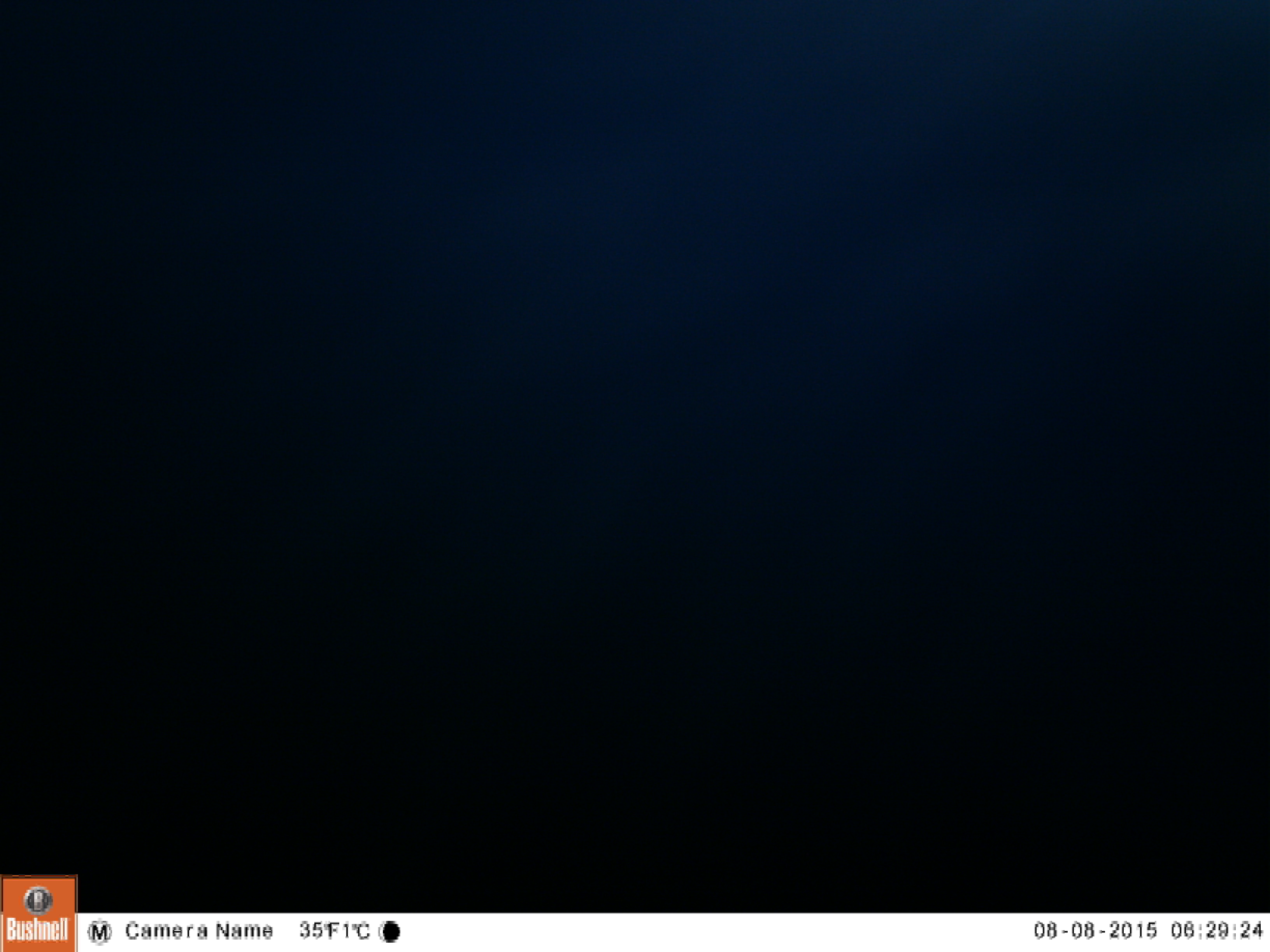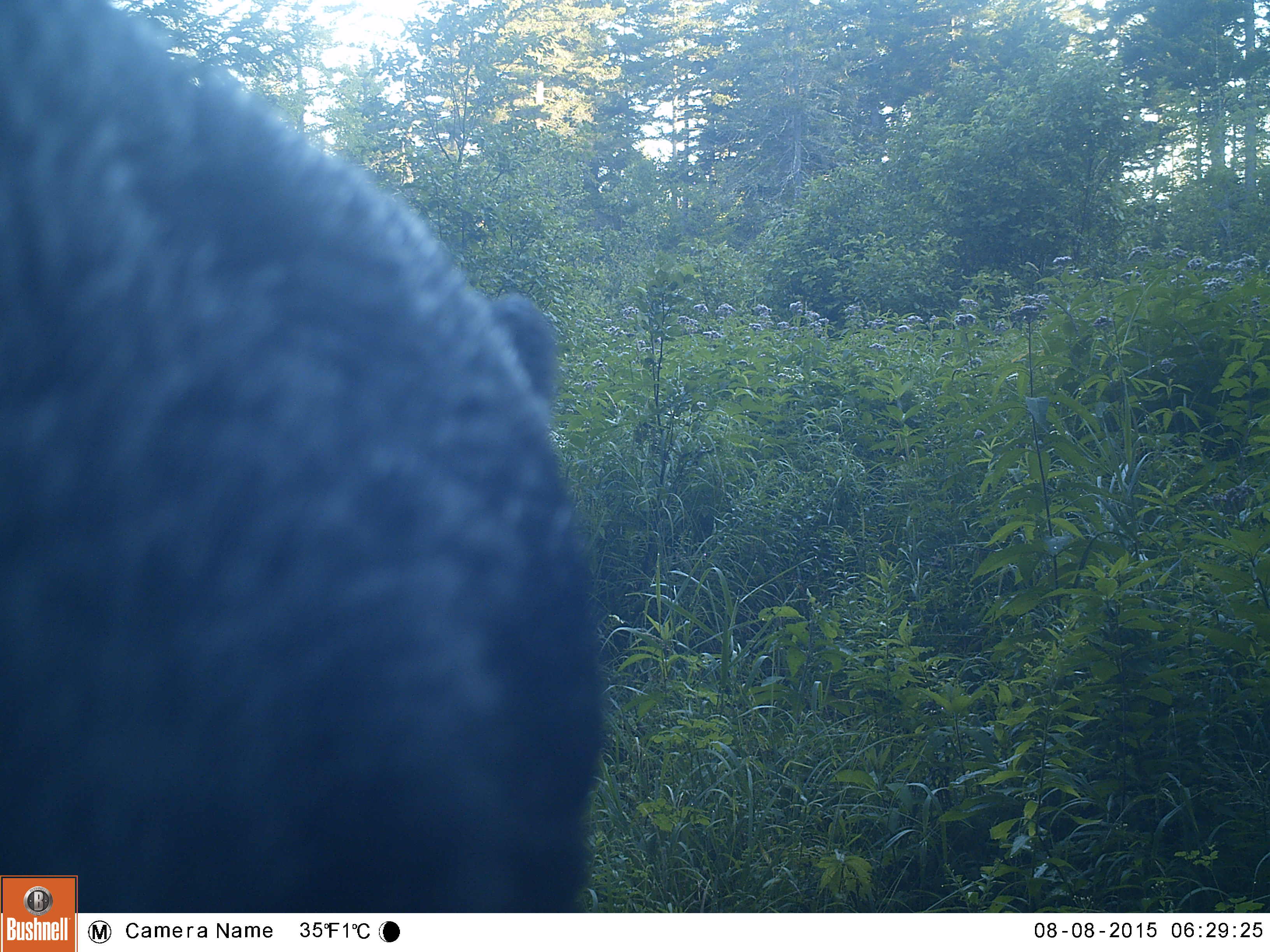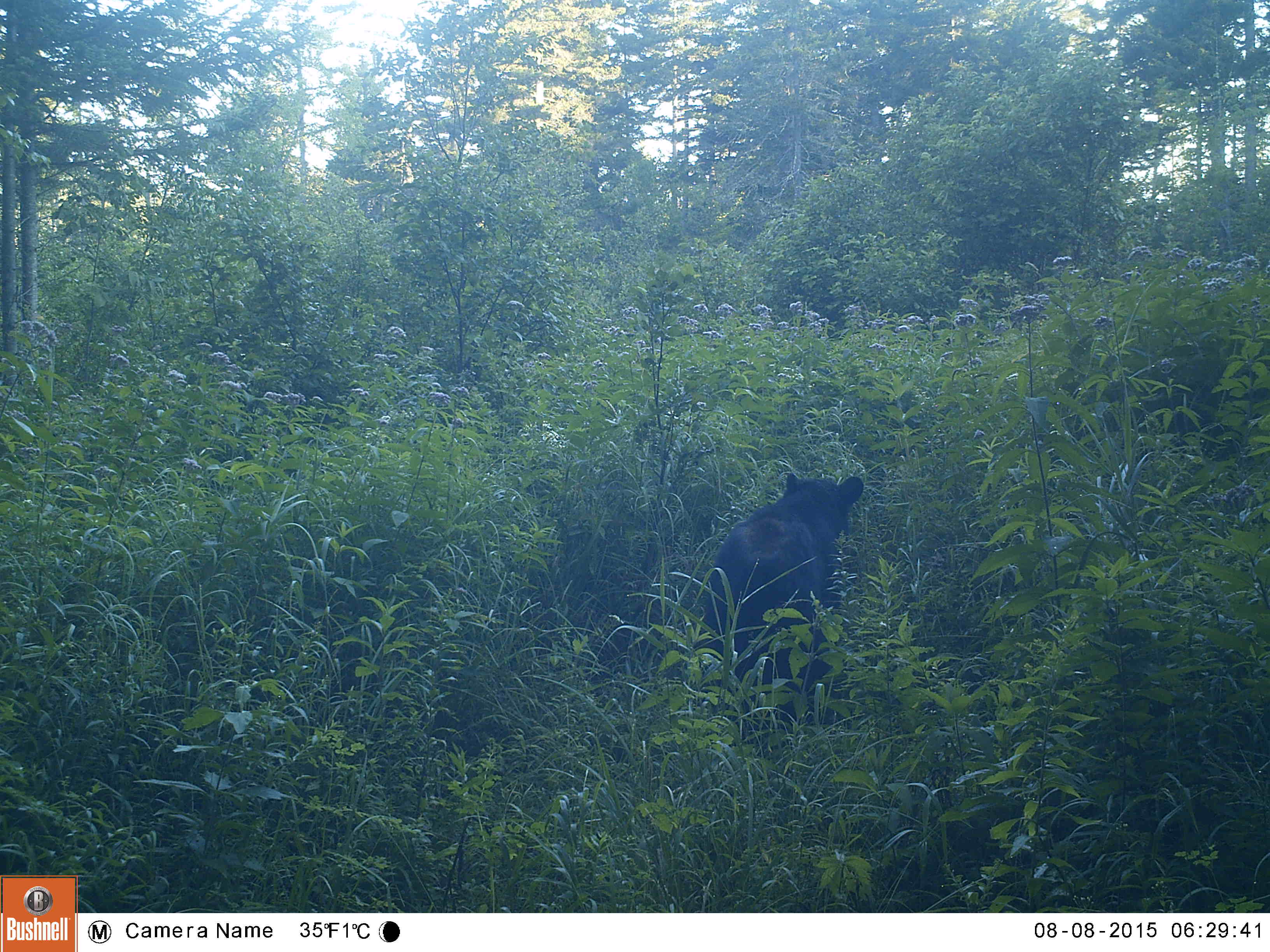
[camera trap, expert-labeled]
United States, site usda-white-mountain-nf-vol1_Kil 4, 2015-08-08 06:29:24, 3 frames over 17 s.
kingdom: Animalia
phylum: Chordata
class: Mammalia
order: Carnivora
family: Ursidae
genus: Ursus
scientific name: Ursus americanus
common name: black bear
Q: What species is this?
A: Black bear (Ursus americanus).